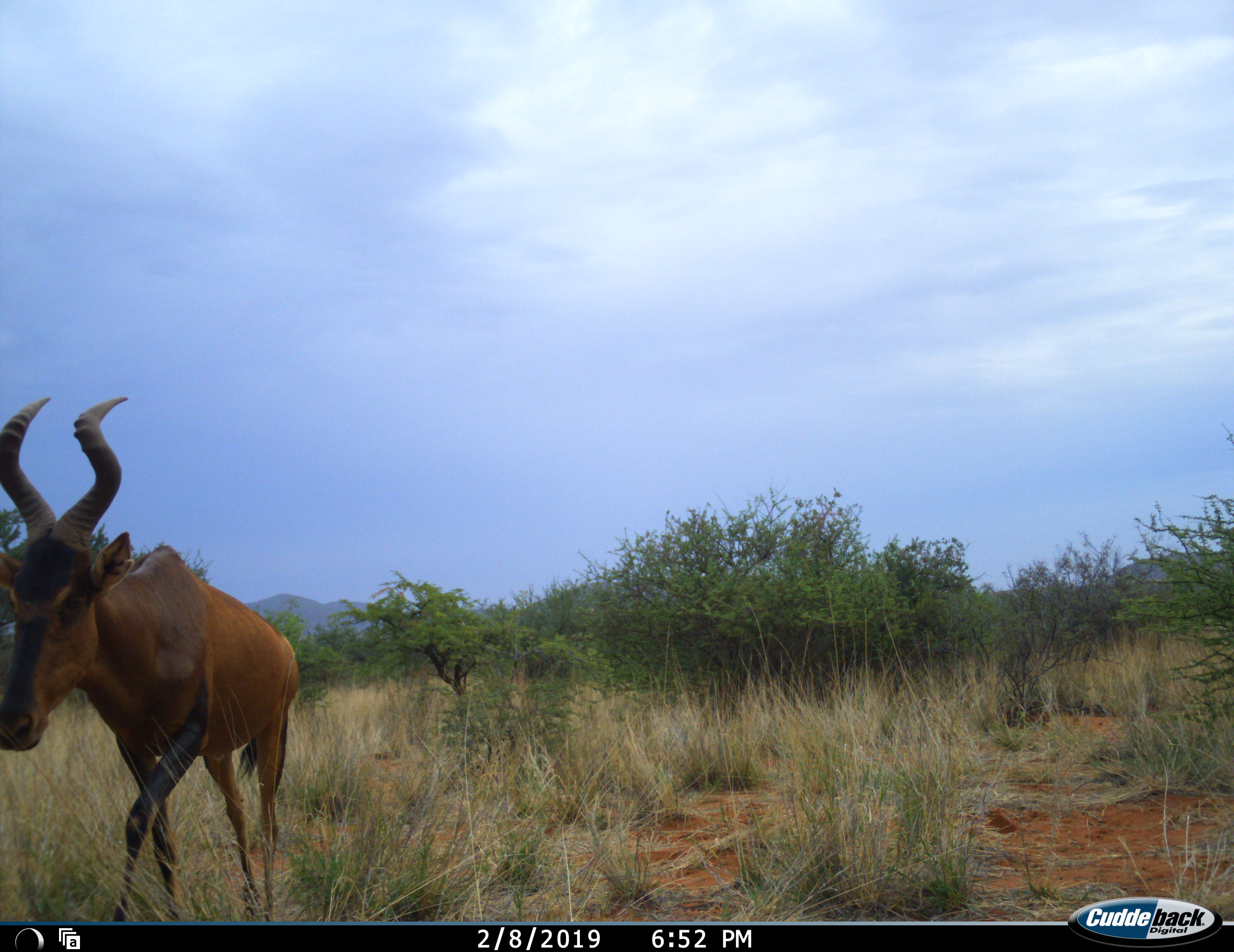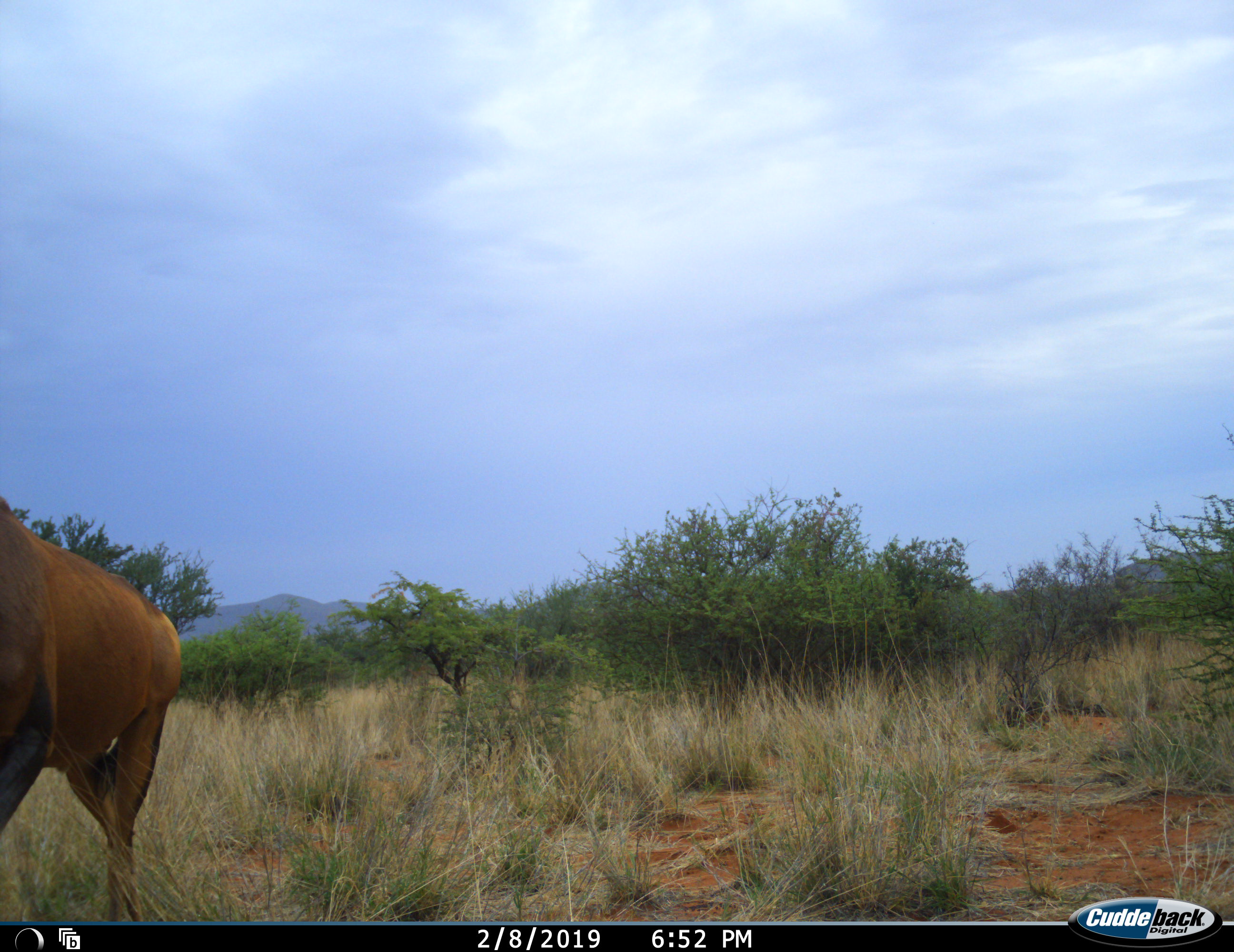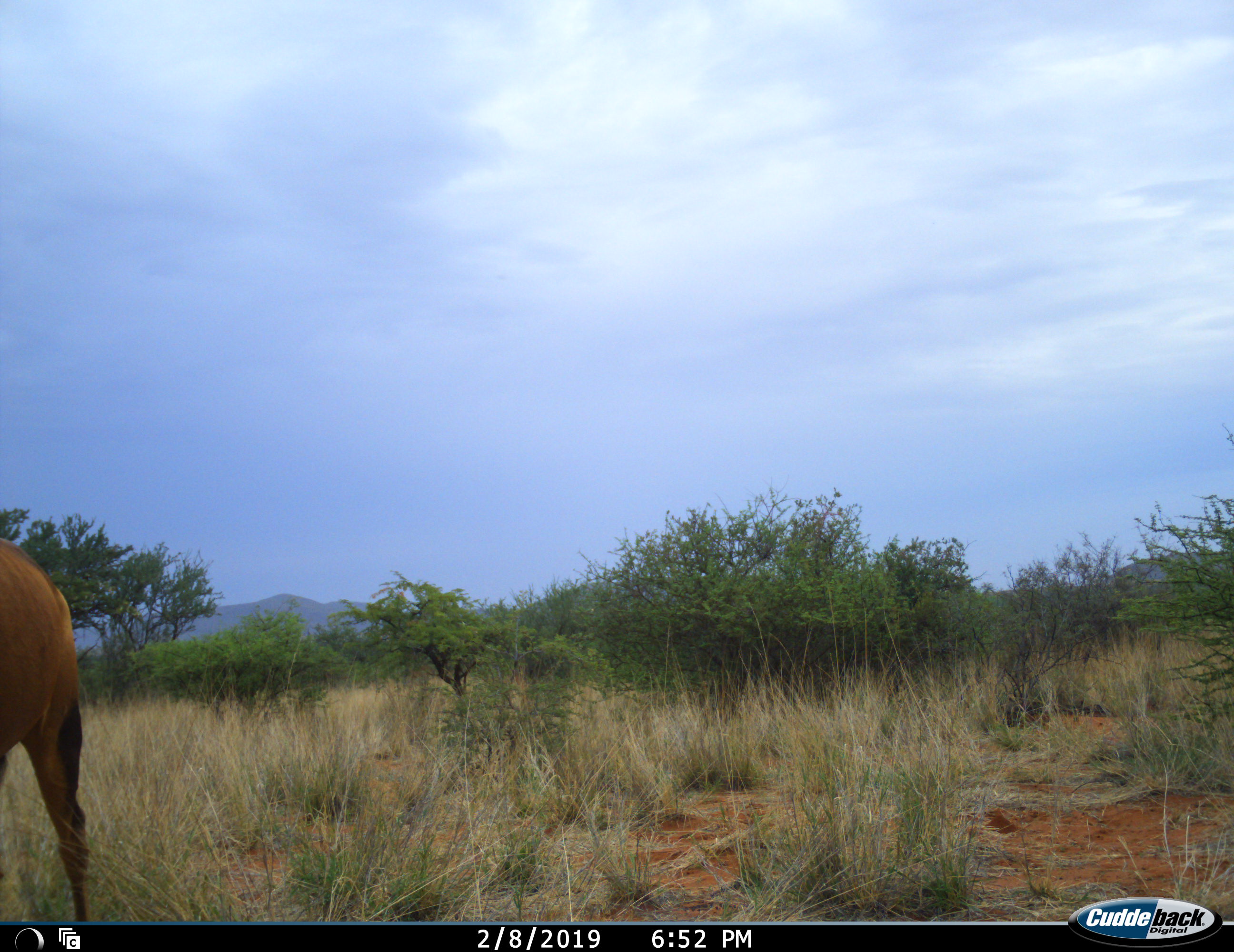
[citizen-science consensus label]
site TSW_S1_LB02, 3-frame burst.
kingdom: Animalia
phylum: Chordata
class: Mammalia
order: Artiodactyla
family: Bovidae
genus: Alcelaphus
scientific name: Alcelaphus buselaphus caama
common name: red hartebeest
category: hartebeestred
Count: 1.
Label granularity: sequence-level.